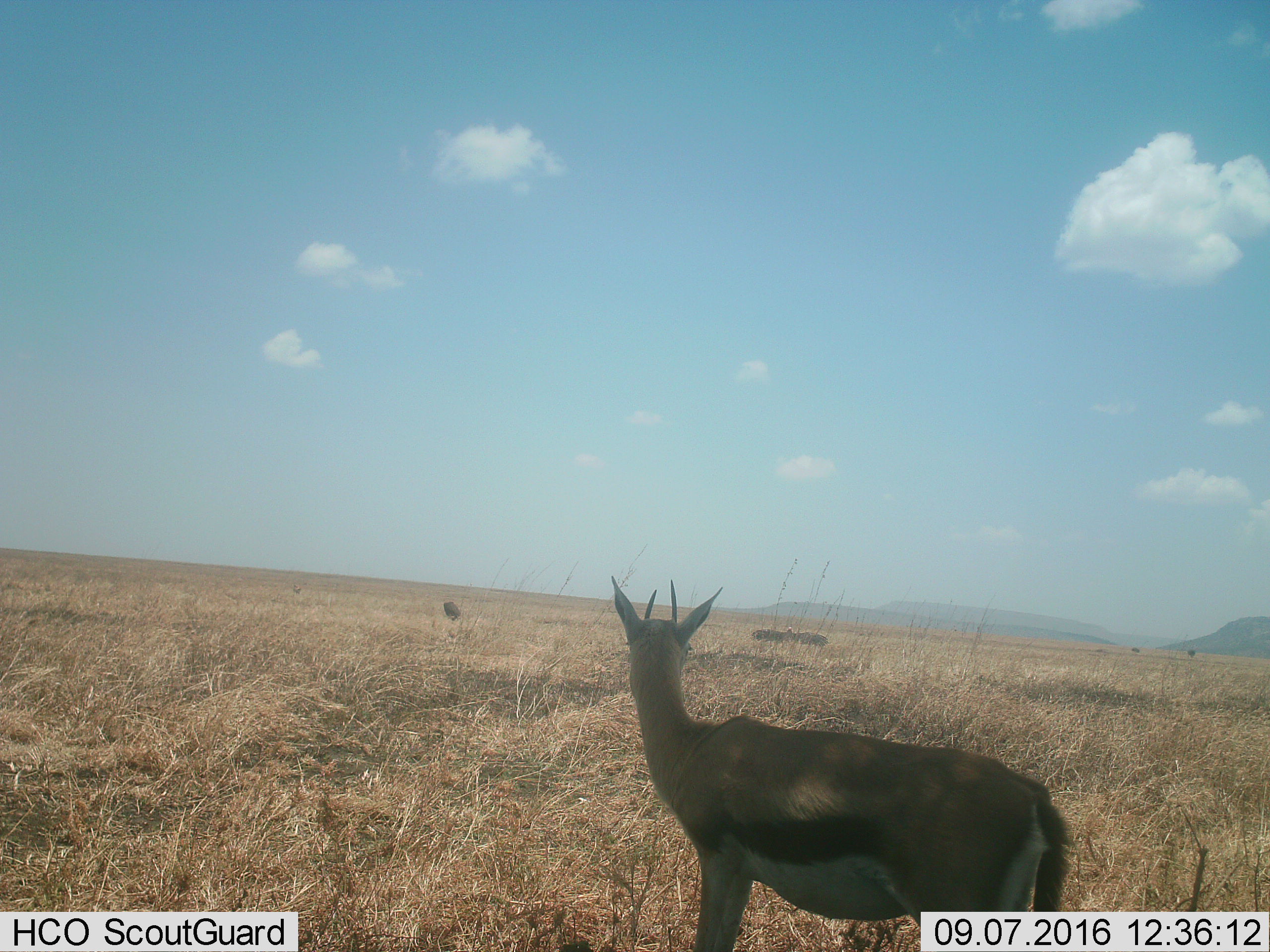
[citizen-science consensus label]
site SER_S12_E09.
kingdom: Animalia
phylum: Chordata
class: Mammalia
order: Artiodactyla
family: Bovidae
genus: Eudorcas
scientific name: Eudorcas thomsonii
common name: thomson's gazelle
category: gazellethomsons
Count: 1.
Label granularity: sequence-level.